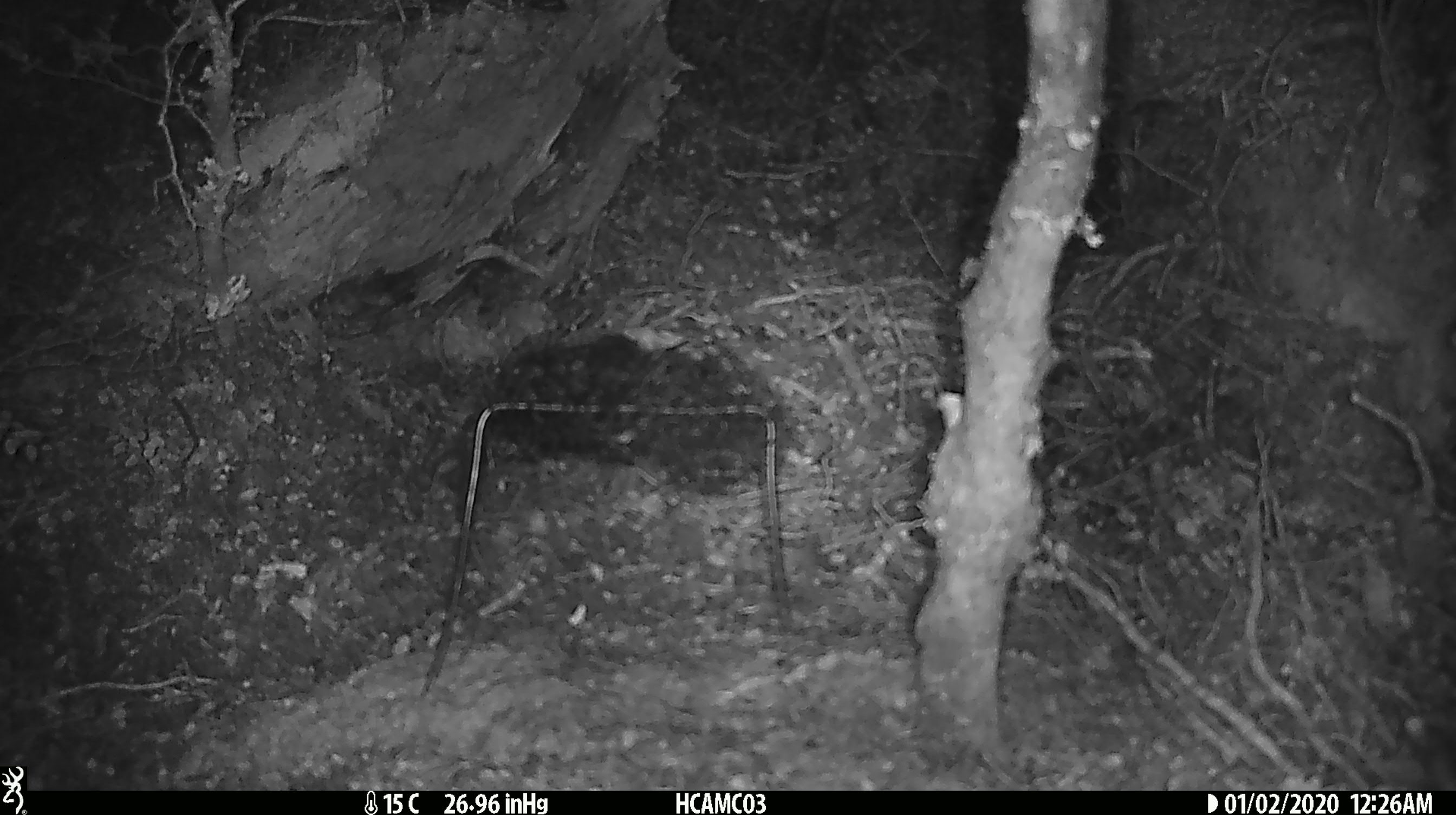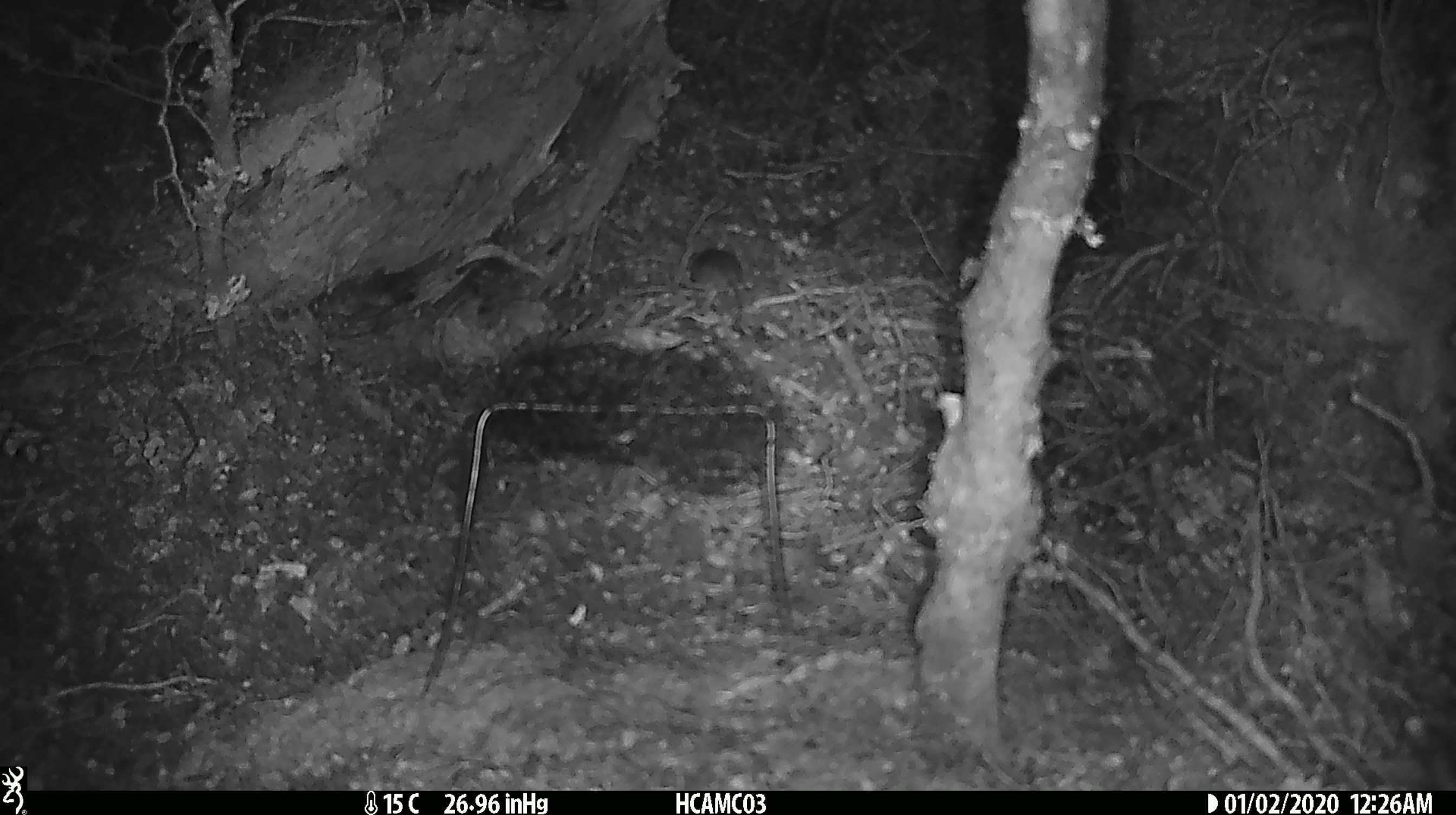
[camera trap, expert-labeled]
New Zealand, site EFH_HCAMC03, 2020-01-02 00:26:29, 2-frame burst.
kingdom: Animalia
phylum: Chordata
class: Mammalia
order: Rodentia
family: Muridae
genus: Mus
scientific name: Mus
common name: mouse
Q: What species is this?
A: Mouse (Mus).